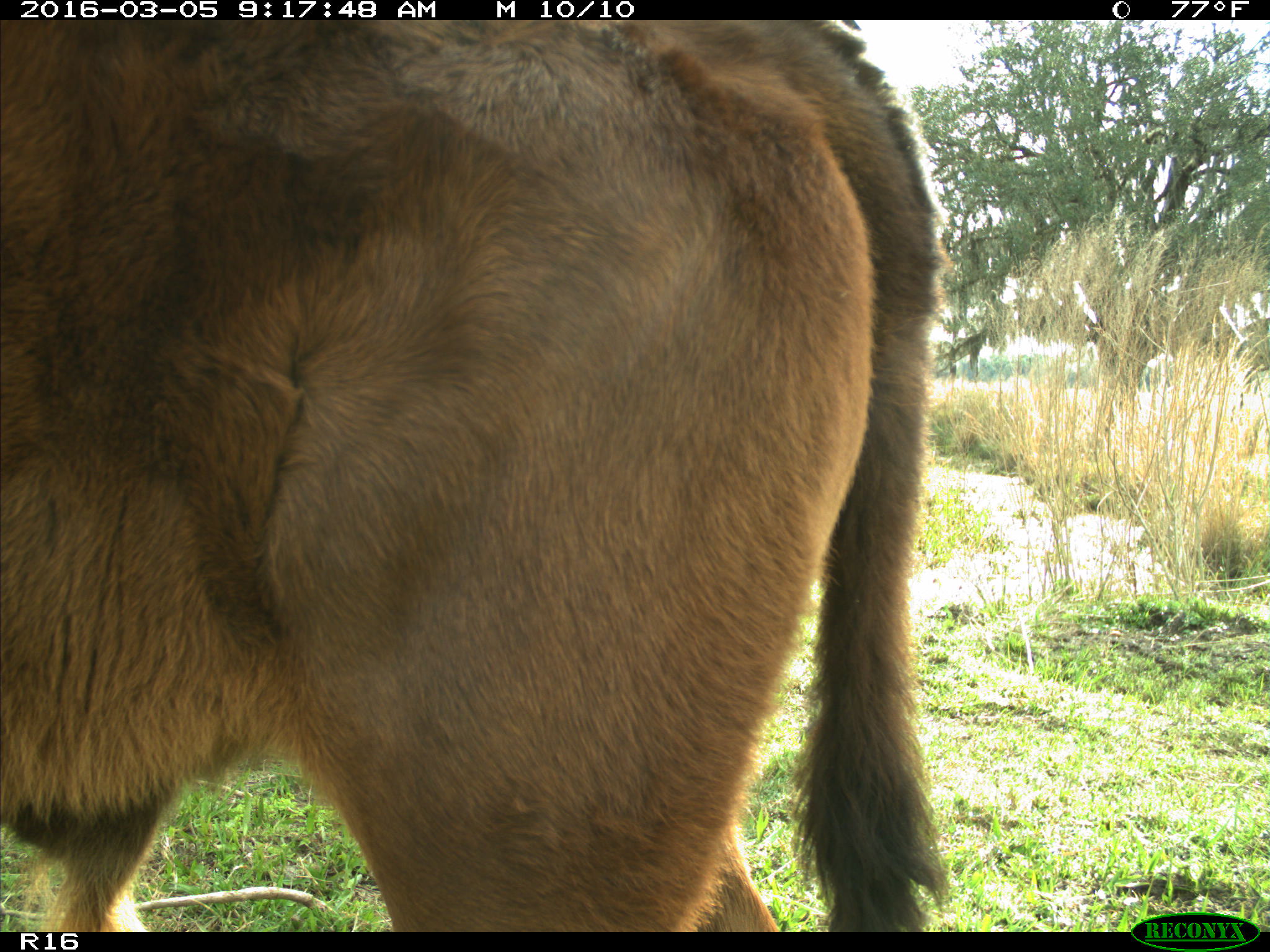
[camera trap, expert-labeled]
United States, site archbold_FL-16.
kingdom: Animalia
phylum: Chordata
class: Mammalia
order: Artiodactyla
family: Bovidae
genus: Bos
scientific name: Bos taurus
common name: domestic cow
Bos taurus (domestic cow).